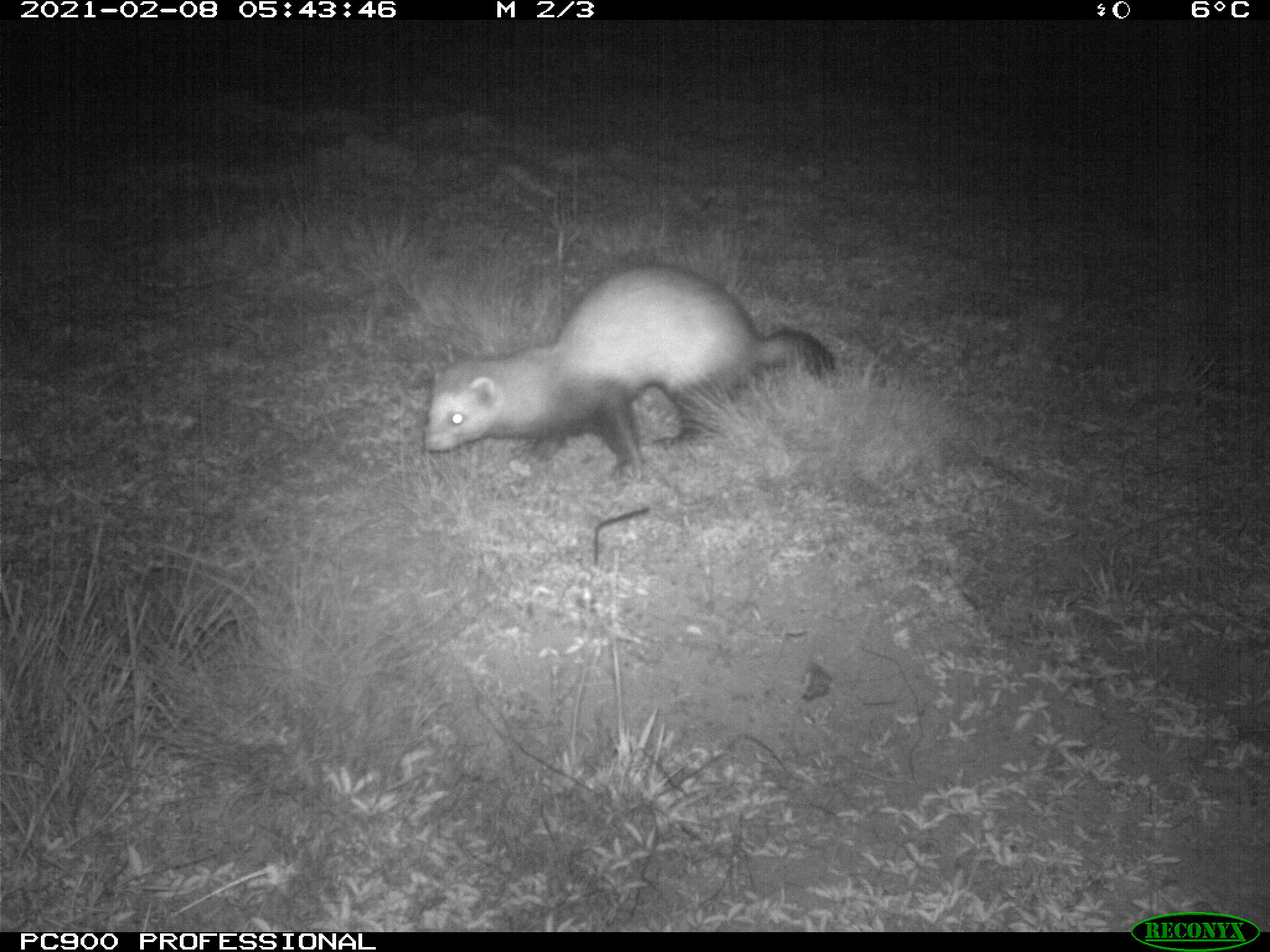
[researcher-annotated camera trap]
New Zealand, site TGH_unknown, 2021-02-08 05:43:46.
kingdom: Animalia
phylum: Chordata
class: Mammalia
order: Carnivora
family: Mustelidae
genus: Mustela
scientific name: Mustela furo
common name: ferret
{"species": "ferret (Mustela furo)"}